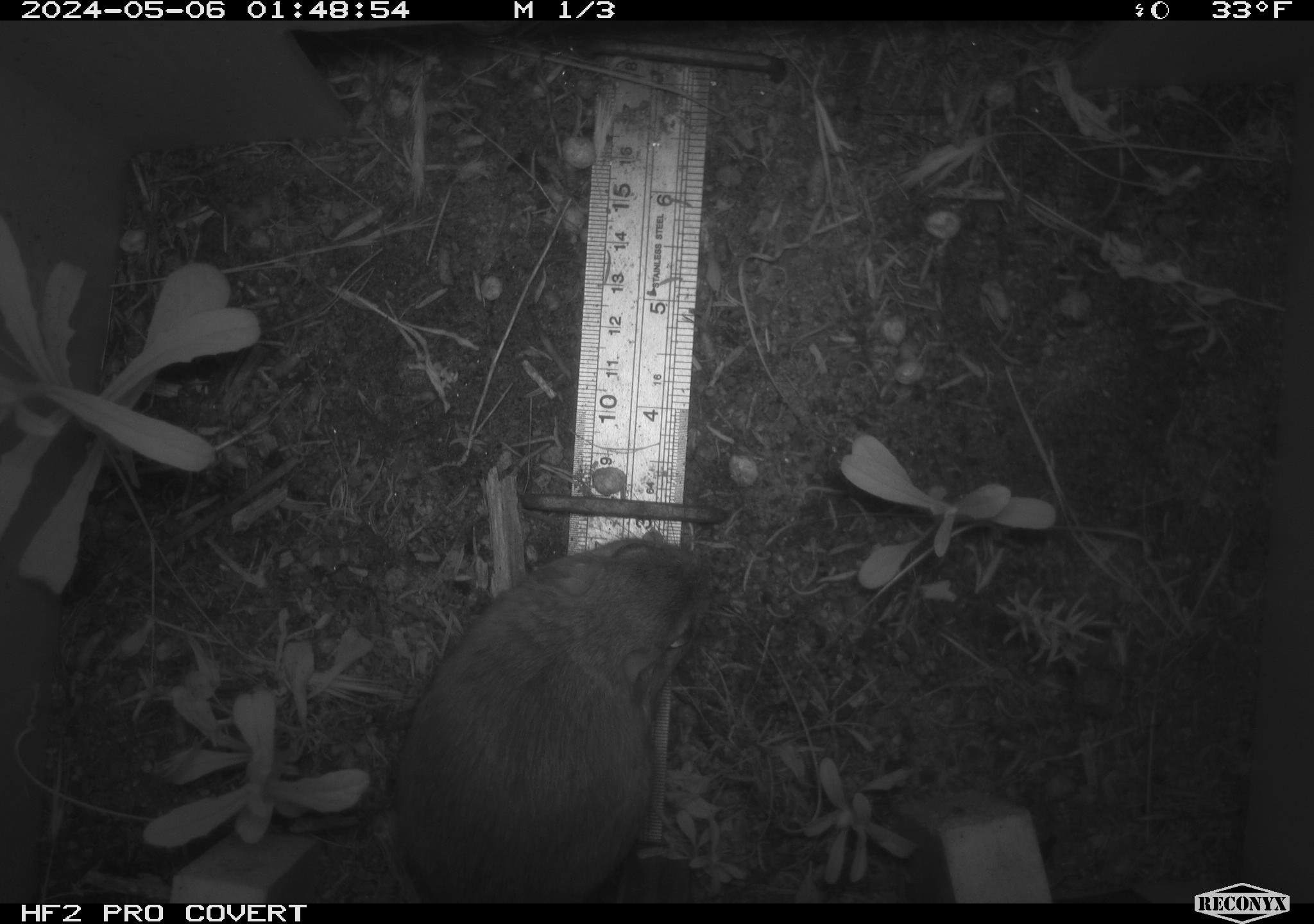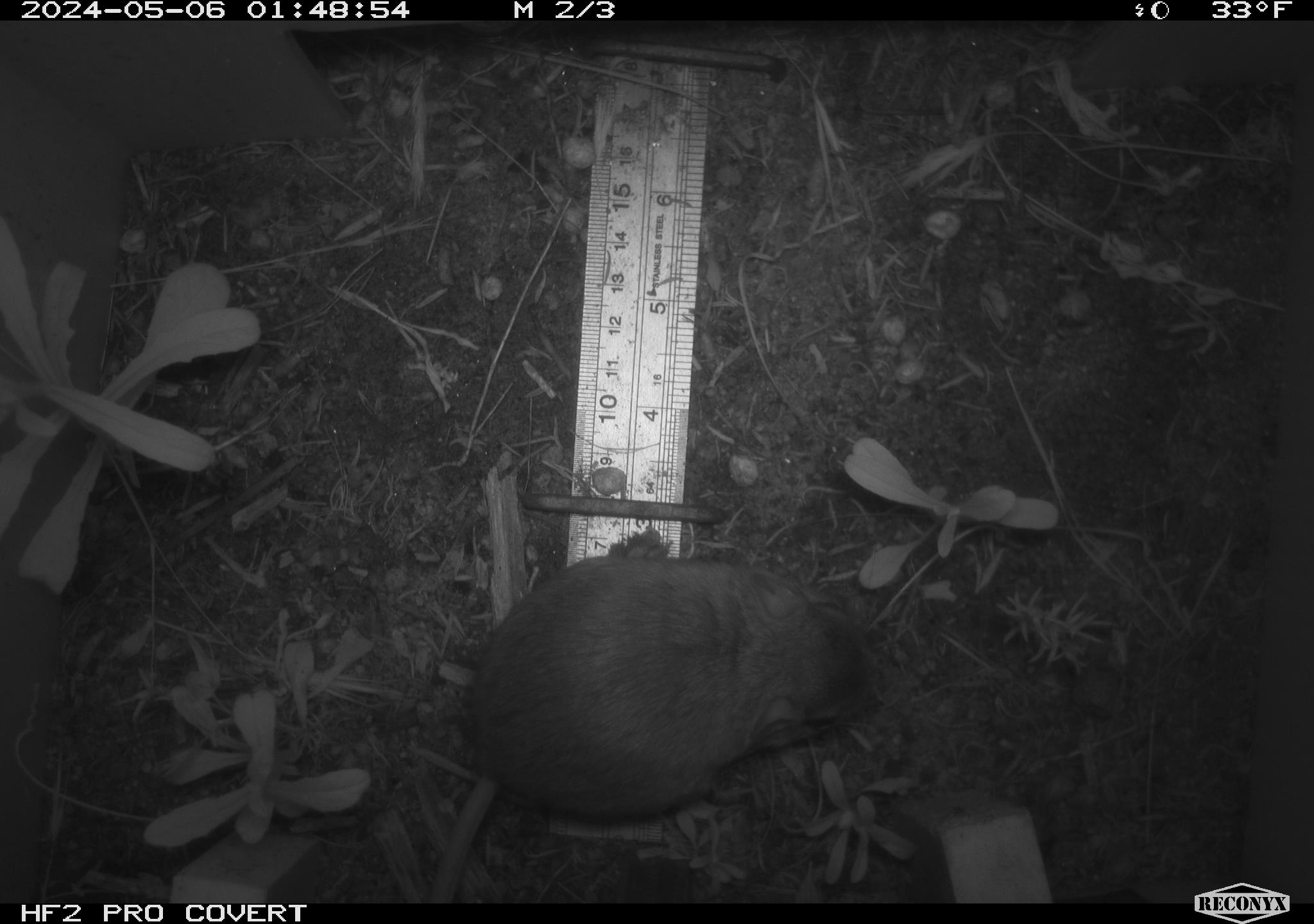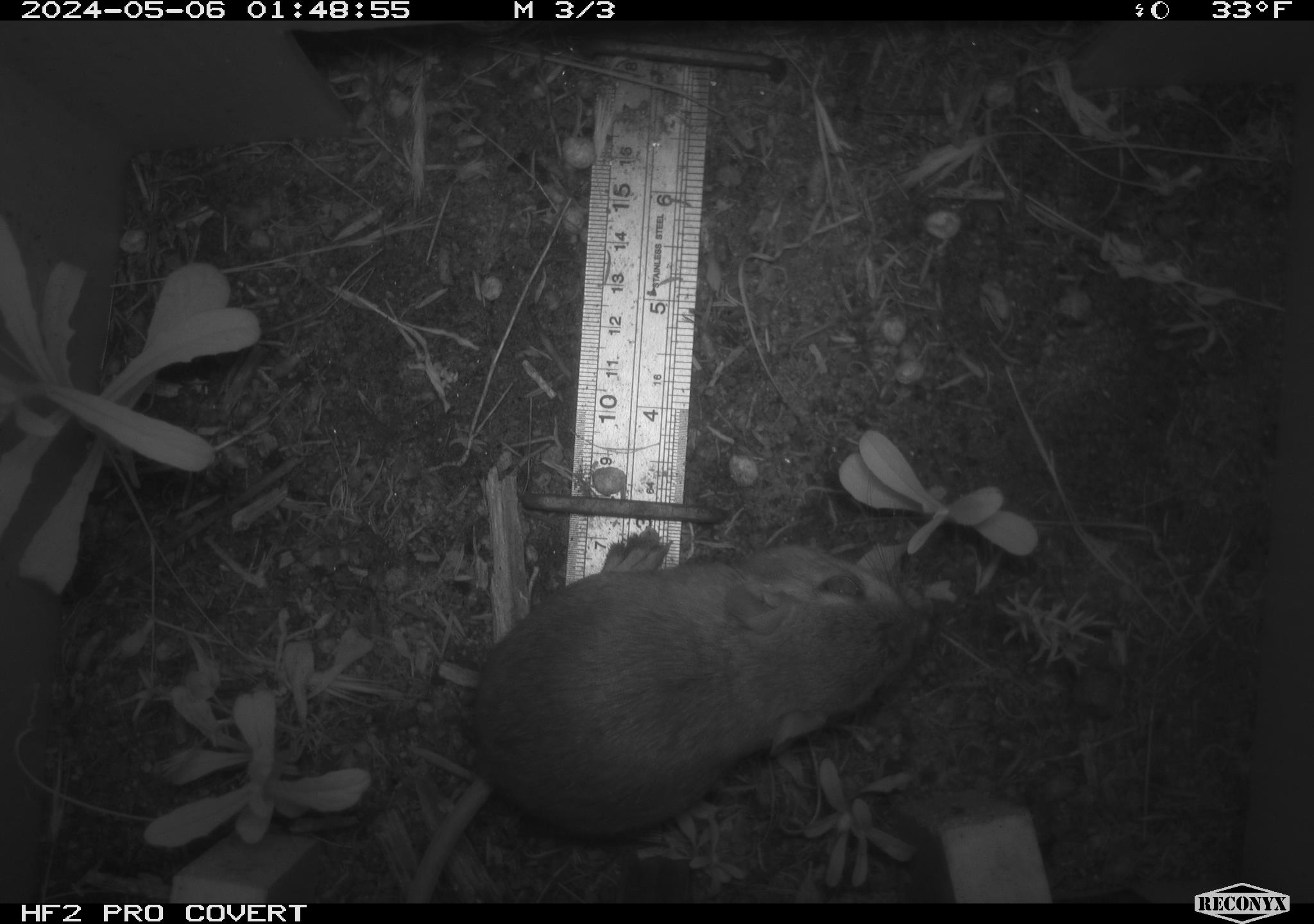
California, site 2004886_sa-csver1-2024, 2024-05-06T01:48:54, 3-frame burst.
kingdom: Animalia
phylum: Chordata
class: Mammalia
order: Rodentia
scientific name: Rodentia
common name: rodent